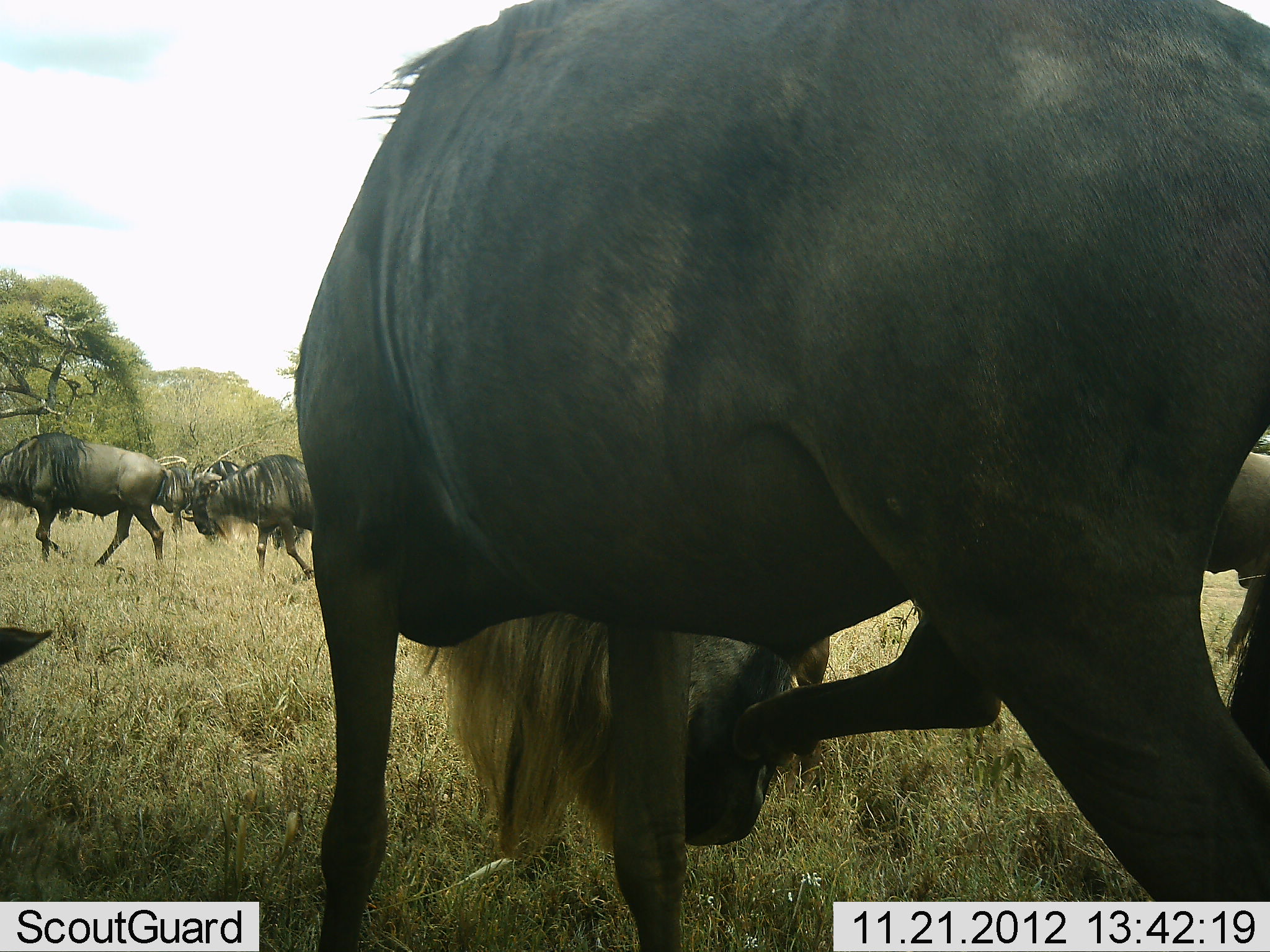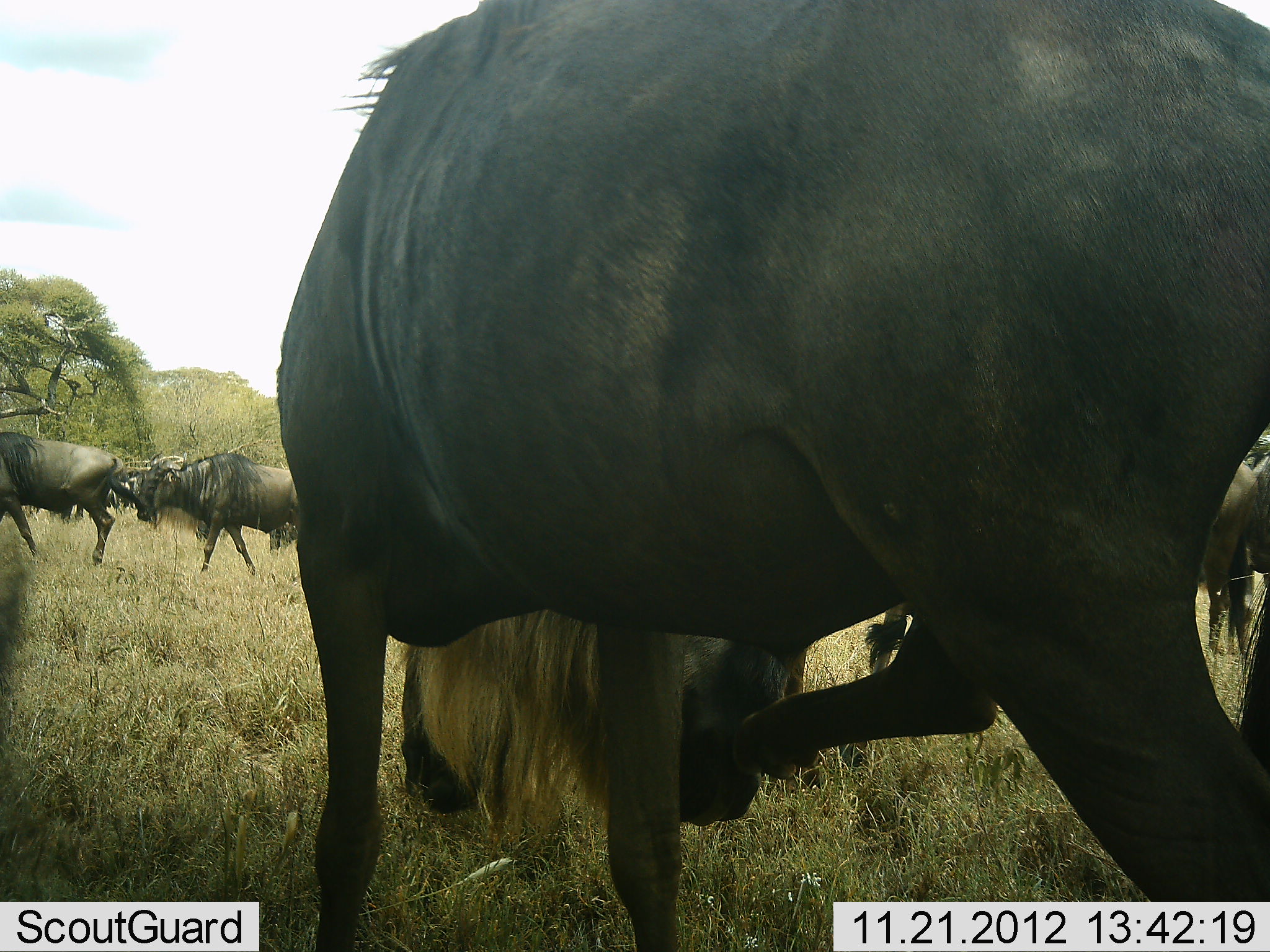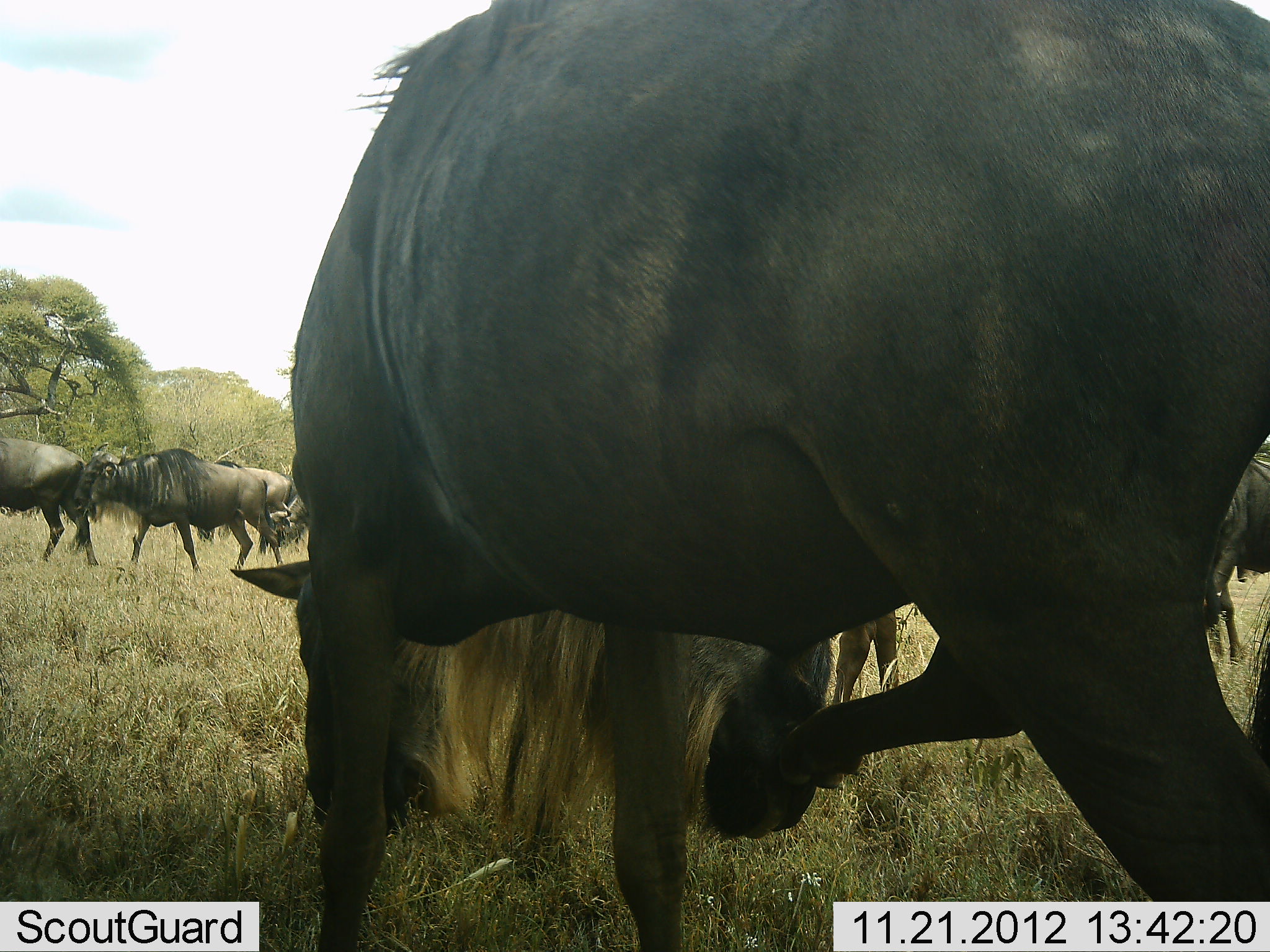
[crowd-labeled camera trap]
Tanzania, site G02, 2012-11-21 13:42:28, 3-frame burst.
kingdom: Animalia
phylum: Chordata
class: Mammalia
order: Artiodactyla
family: Bovidae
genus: Connochaetes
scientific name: Connochaetes taurinus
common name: blue wildebeest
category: wildebeest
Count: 7.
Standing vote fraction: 60%.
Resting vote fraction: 10%.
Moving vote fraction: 100%.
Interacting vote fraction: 10%.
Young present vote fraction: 0%.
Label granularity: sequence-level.